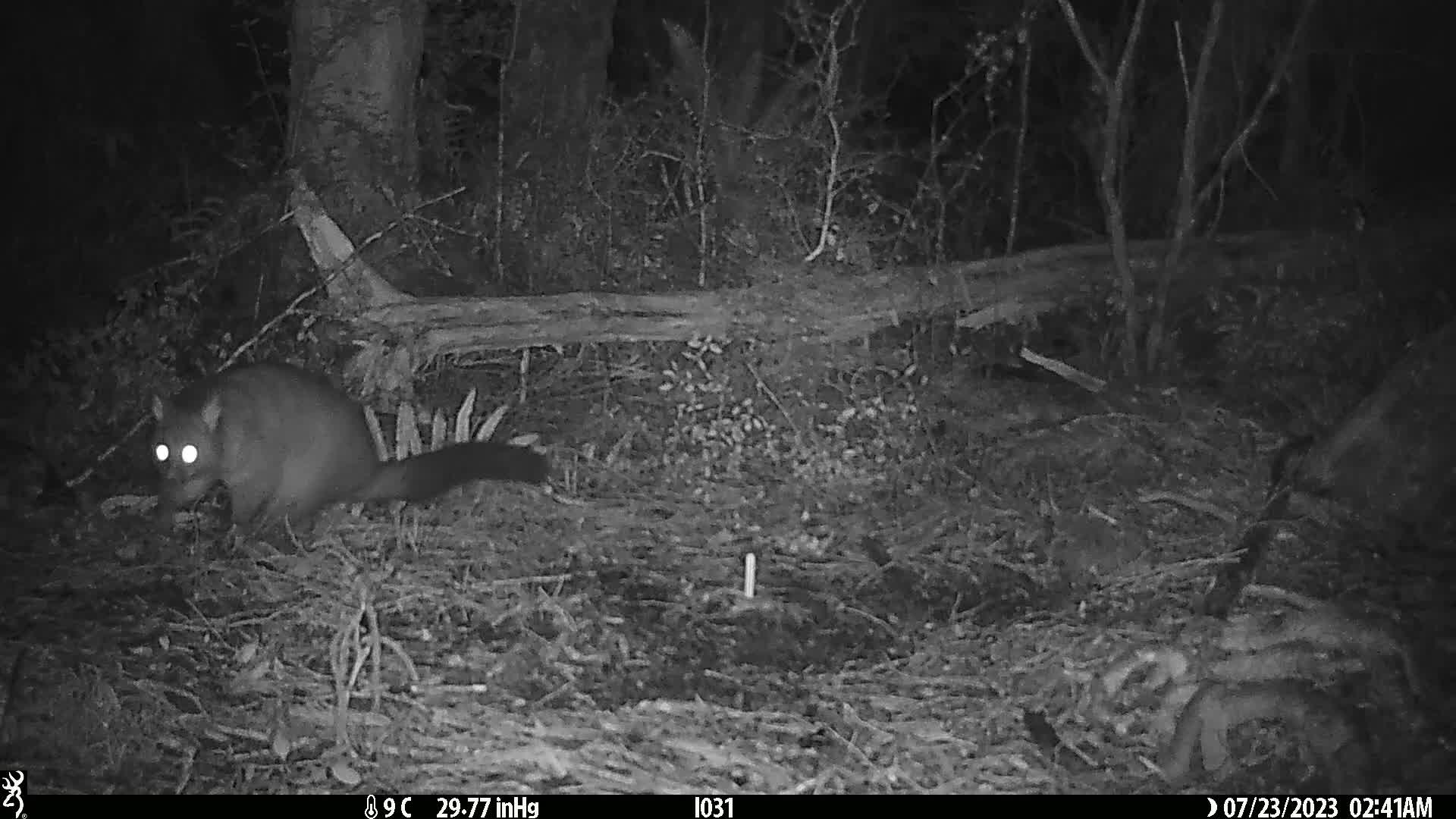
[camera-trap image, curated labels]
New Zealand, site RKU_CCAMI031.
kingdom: Animalia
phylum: Chordata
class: Mammalia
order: Diprotodontia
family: Phalangeridae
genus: Trichosurus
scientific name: Trichosurus vulpecula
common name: common brushtail possum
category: possum